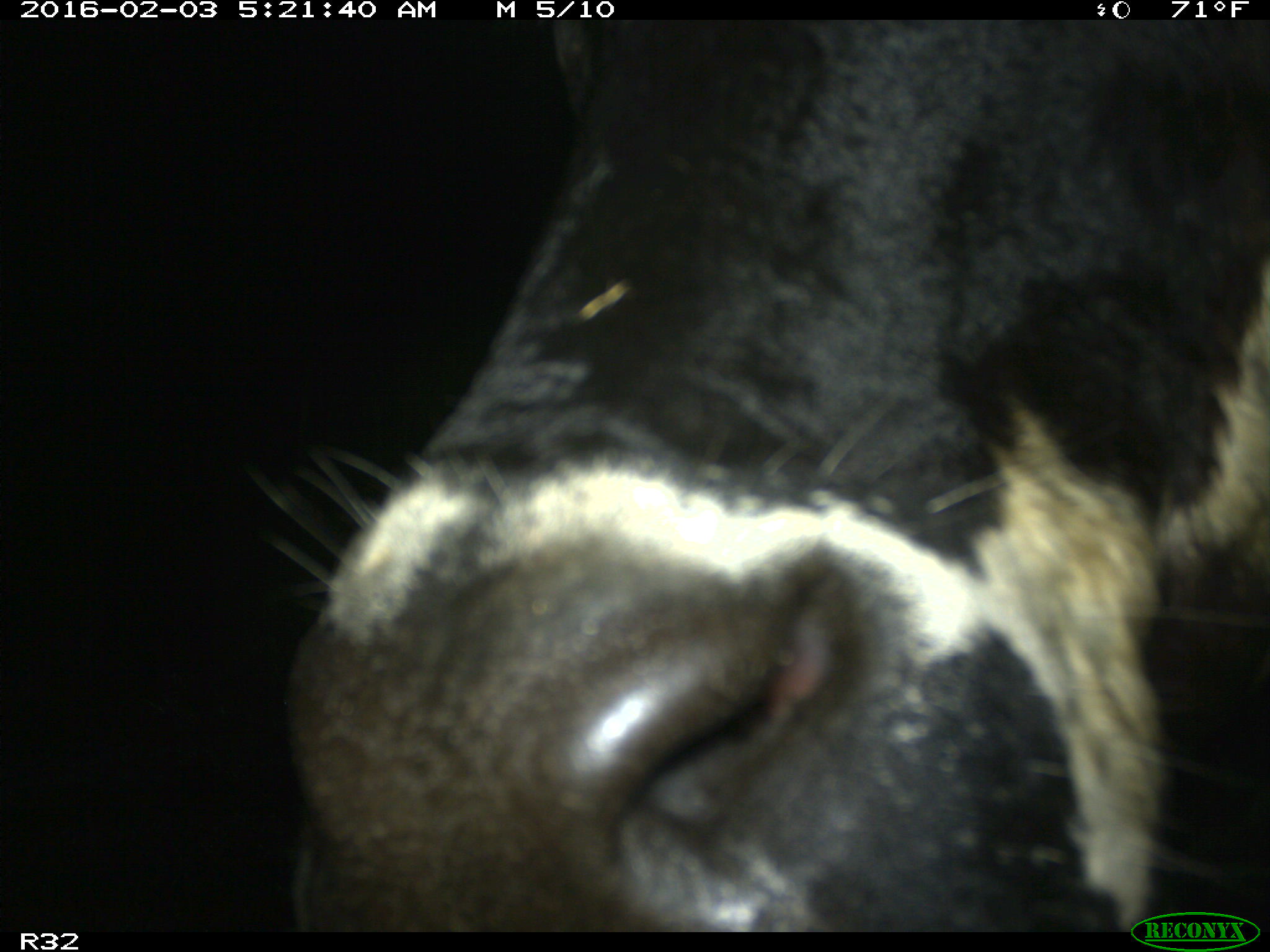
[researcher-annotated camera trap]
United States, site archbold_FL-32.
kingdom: Animalia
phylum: Chordata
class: Mammalia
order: Artiodactyla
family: Bovidae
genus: Bos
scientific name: Bos taurus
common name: domestic cow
Bos taurus (domestic cow).